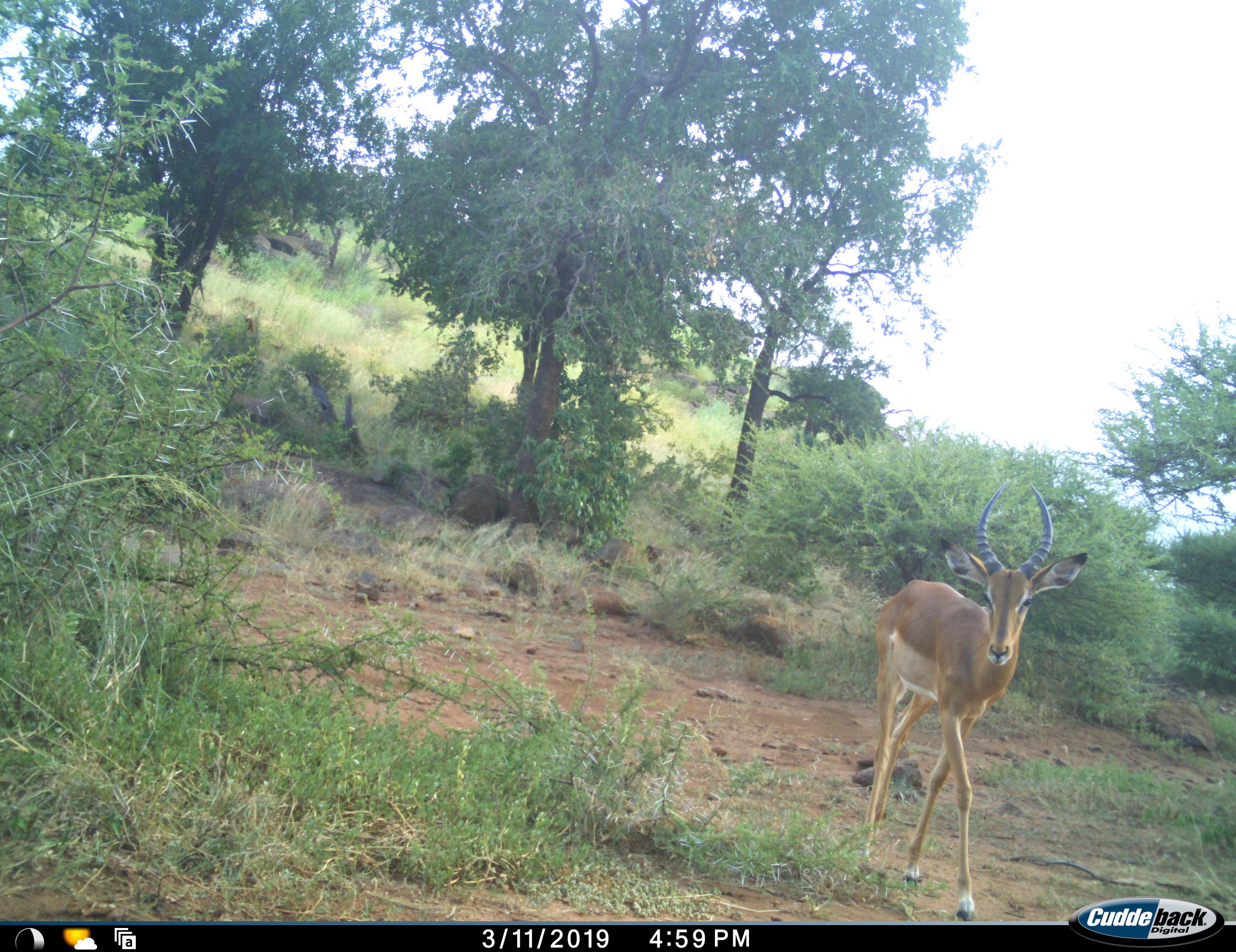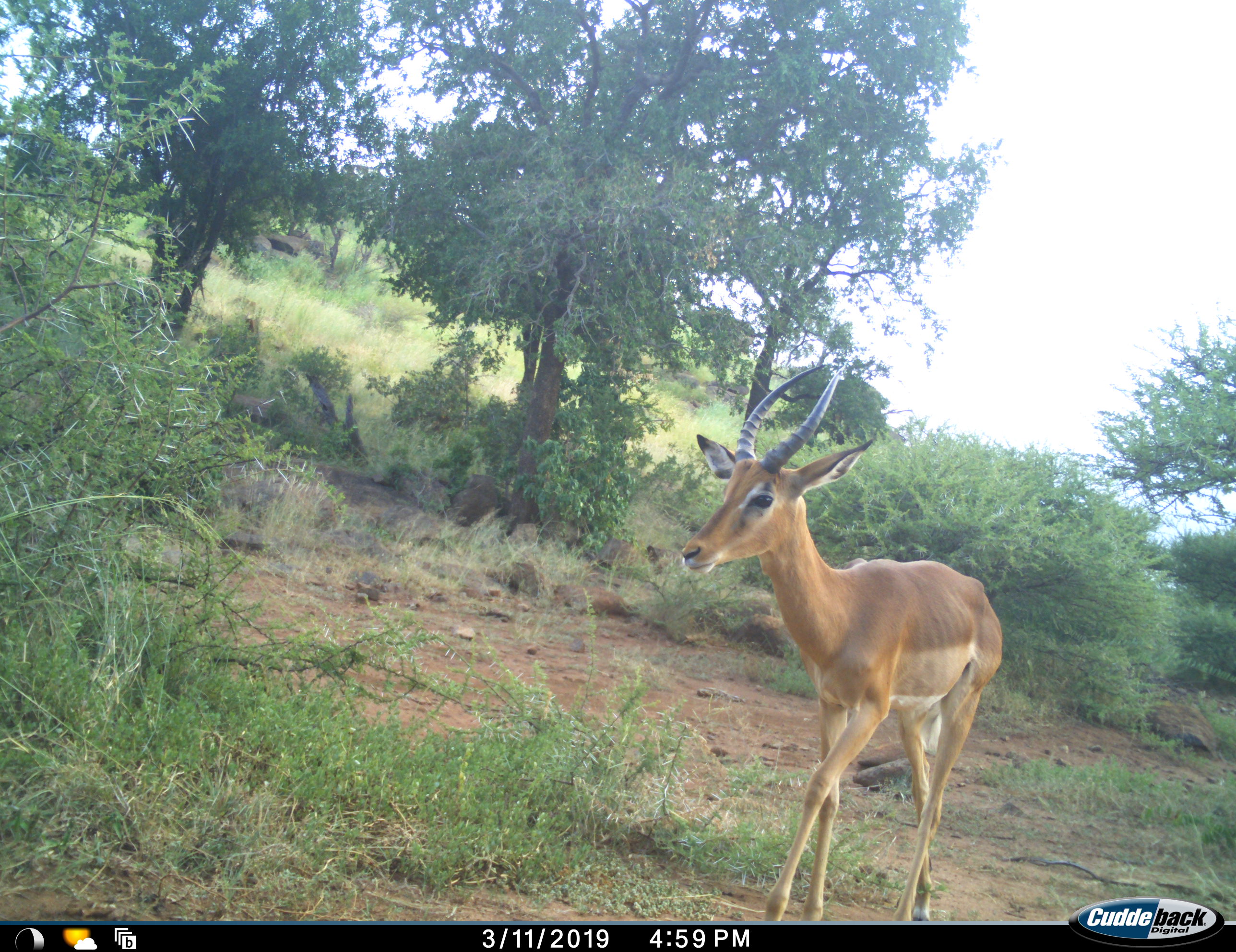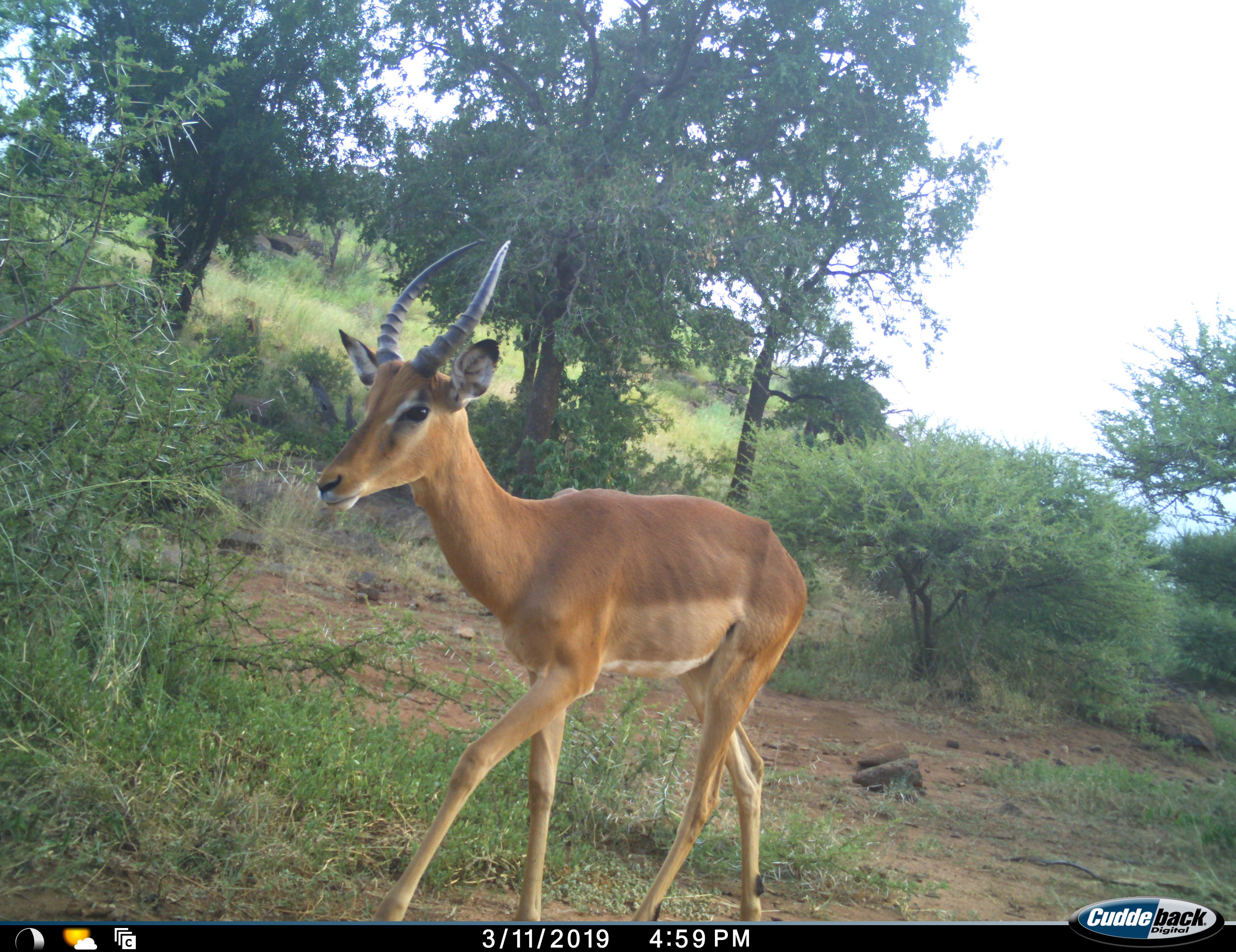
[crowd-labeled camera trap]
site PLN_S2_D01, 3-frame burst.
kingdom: Animalia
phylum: Chordata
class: Mammalia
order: Artiodactyla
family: Bovidae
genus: Aepyceros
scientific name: Aepyceros melampus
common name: impala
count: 1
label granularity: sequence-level